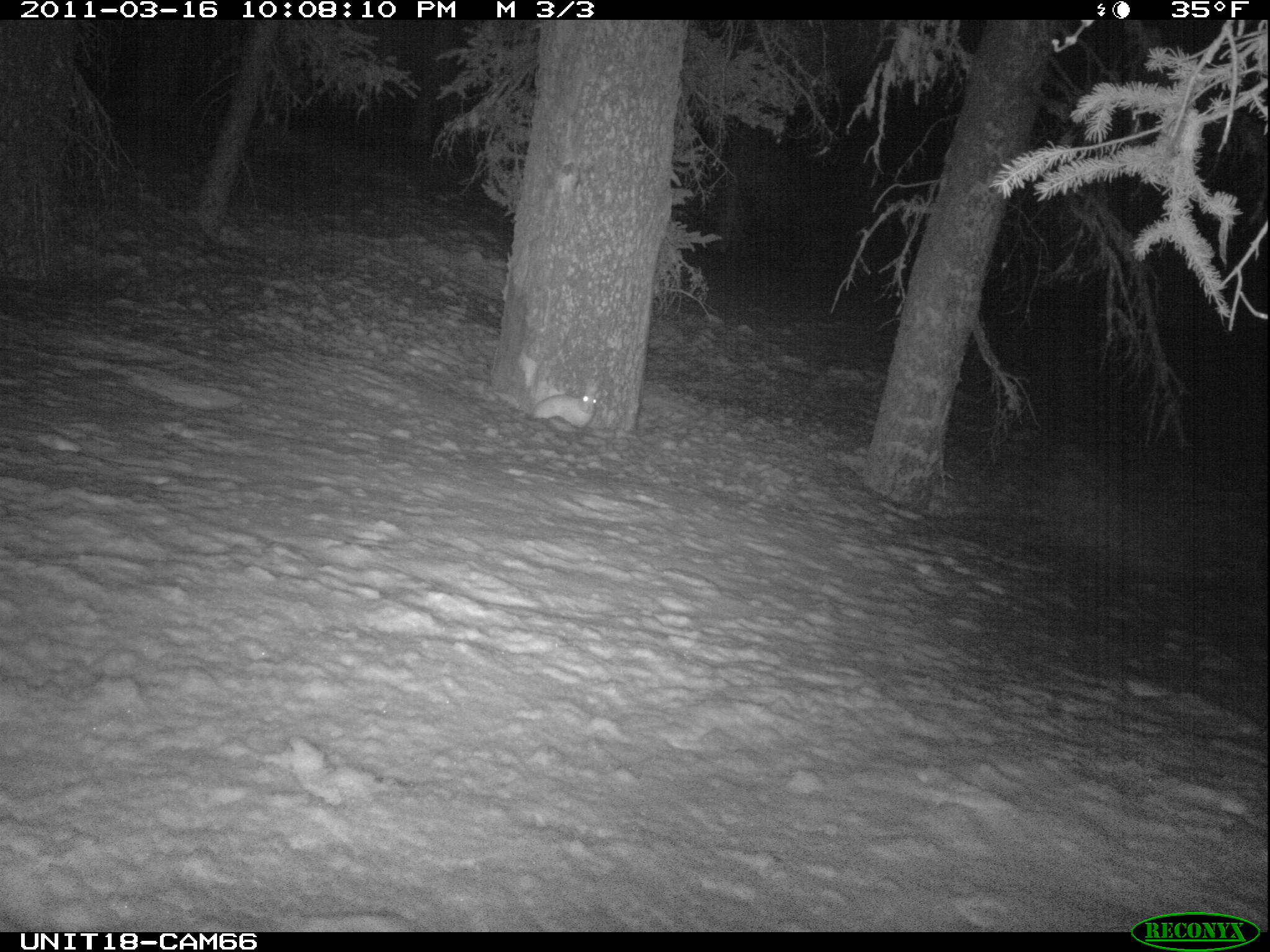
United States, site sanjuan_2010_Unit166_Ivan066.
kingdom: Animalia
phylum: Chordata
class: Mammalia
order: Lagomorpha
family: Leporidae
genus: Lepus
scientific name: Lepus americanus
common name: snowshoe hare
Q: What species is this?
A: Lepus americanus (snowshoe hare).